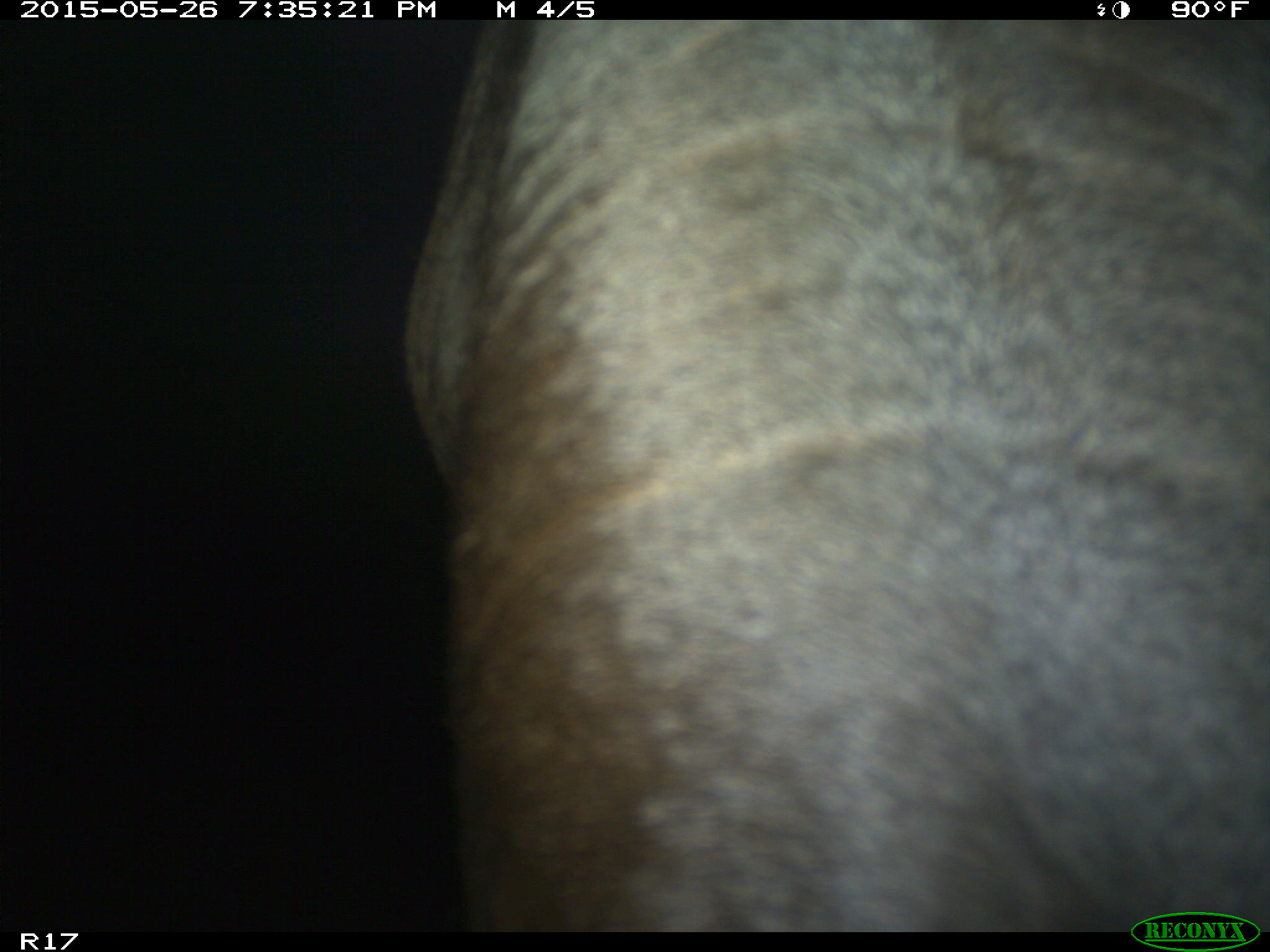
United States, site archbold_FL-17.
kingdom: Animalia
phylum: Chordata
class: Mammalia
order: Artiodactyla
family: Bovidae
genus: Bos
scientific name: Bos taurus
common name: domestic cow